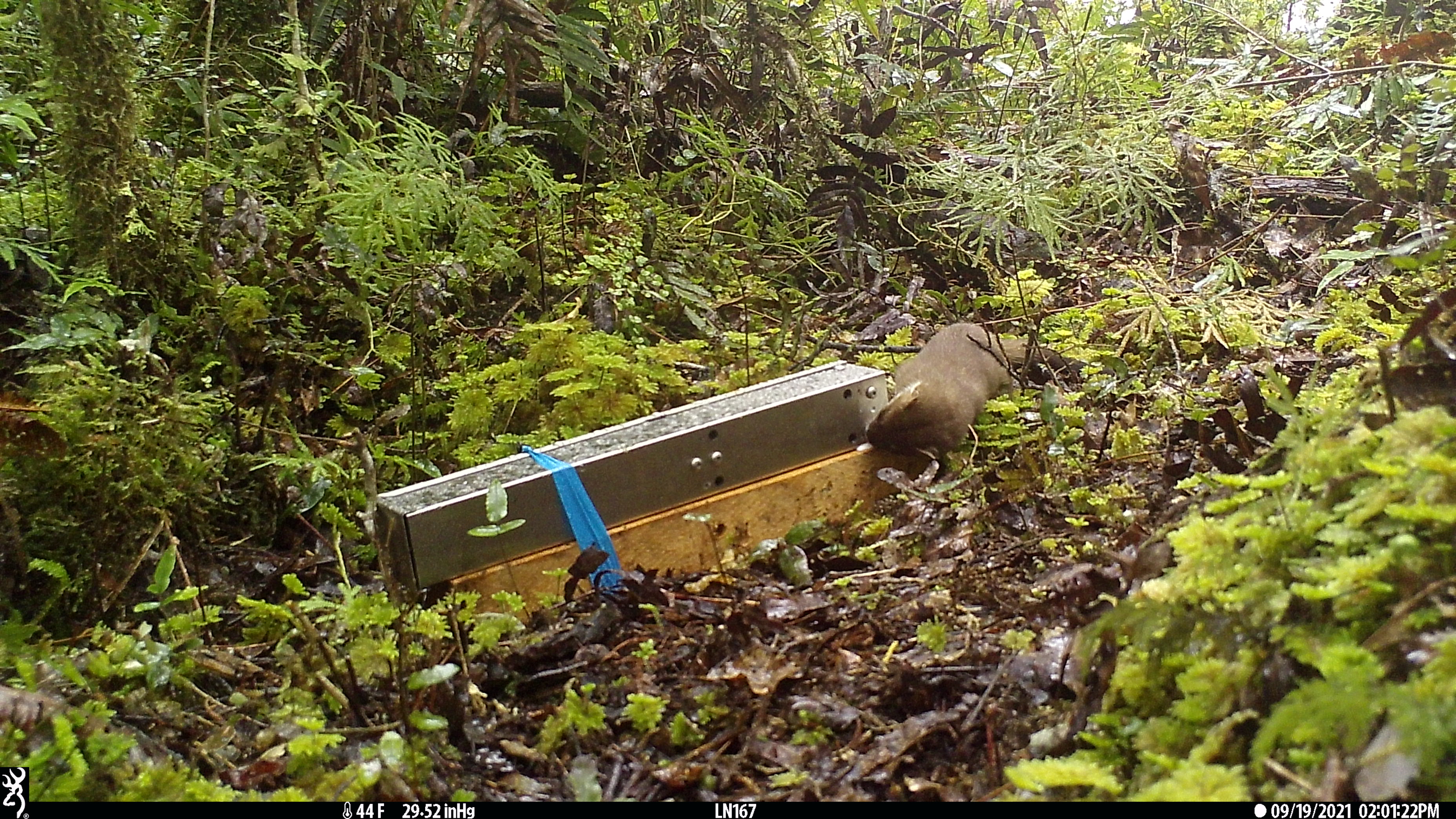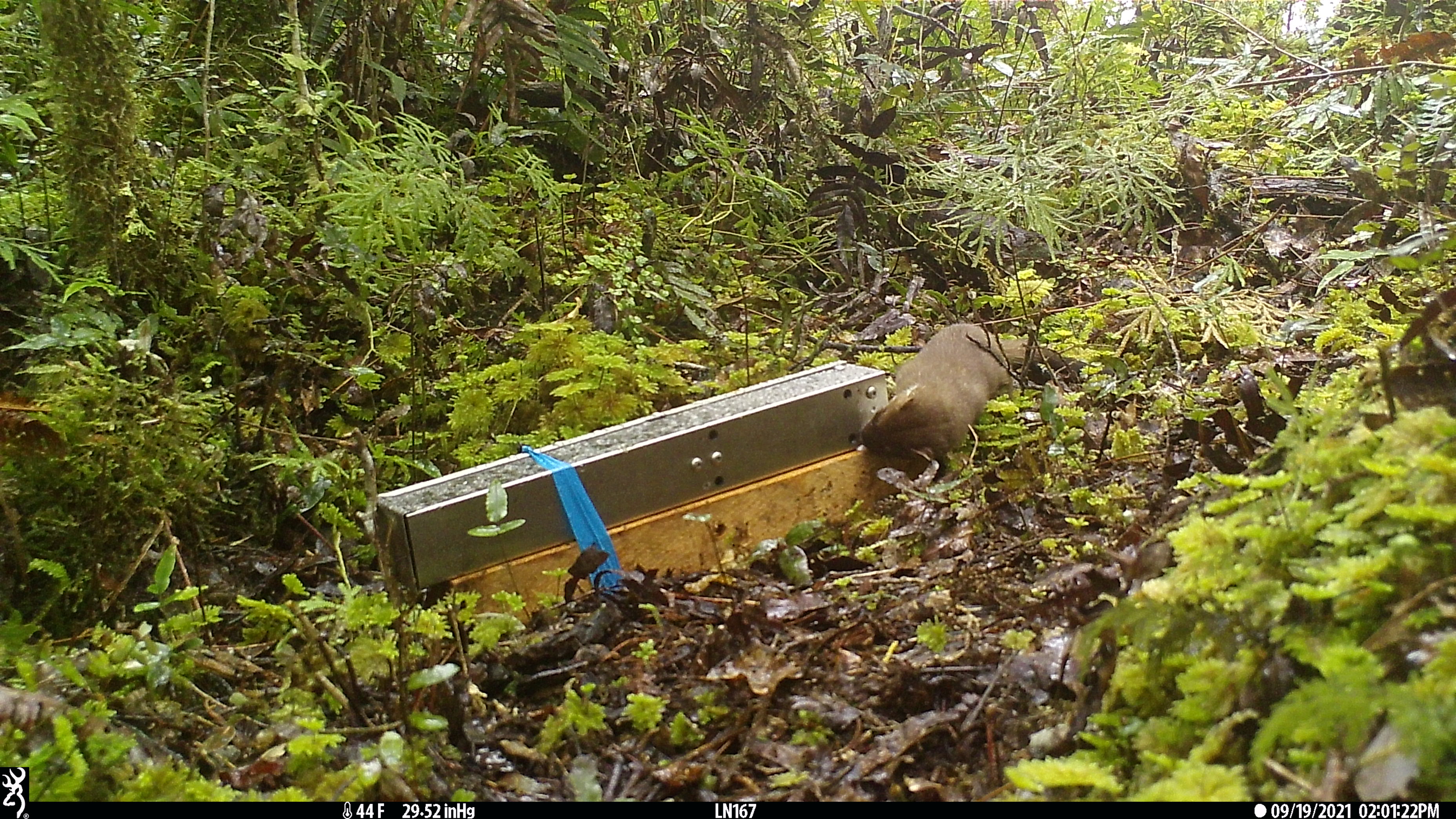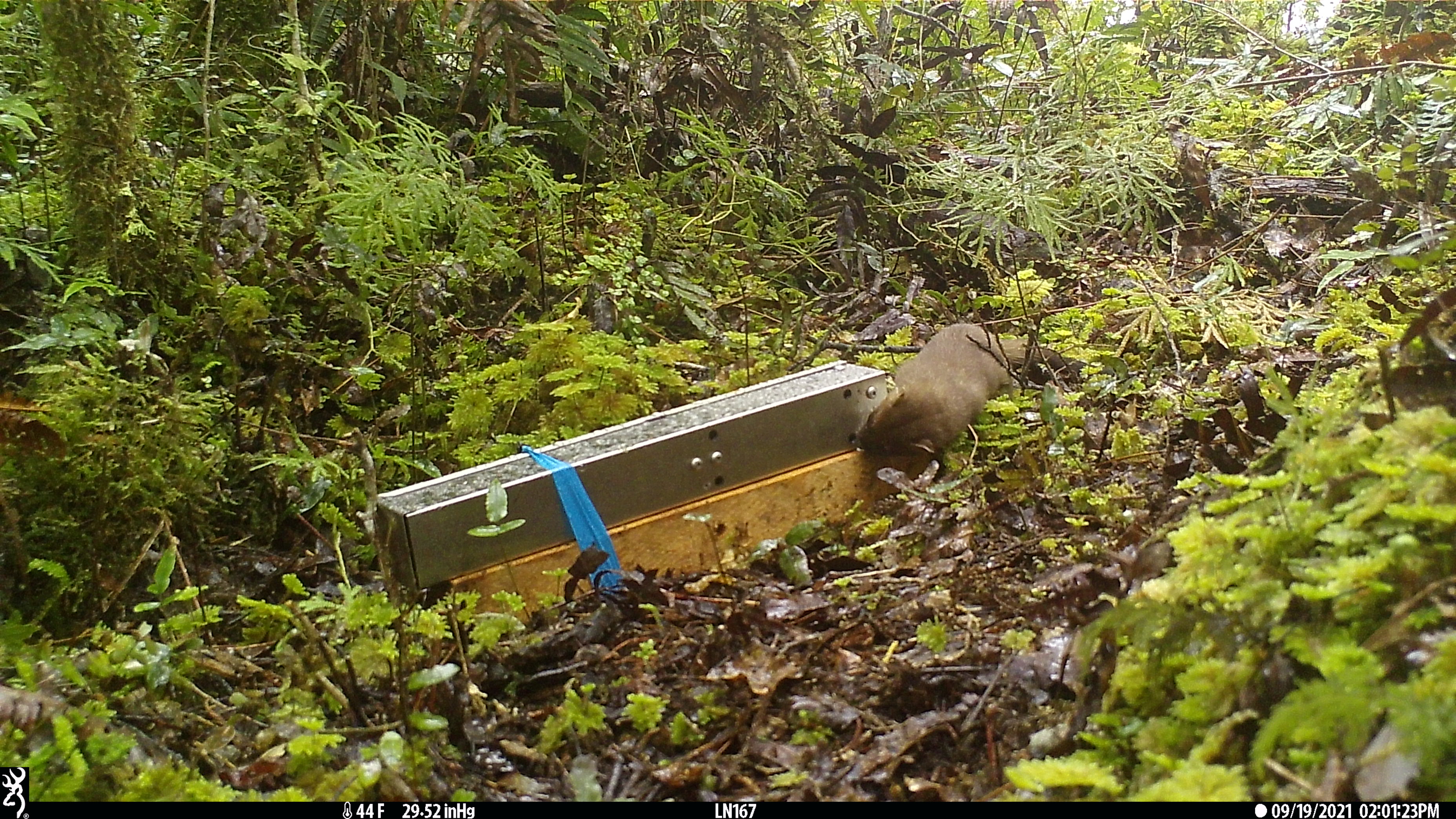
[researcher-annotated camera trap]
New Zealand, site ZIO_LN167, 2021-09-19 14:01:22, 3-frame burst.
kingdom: Animalia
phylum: Chordata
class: Mammalia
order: Carnivora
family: Mustelidae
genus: Mustela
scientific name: Mustela erminea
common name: stoat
Stoat (Mustela erminea).